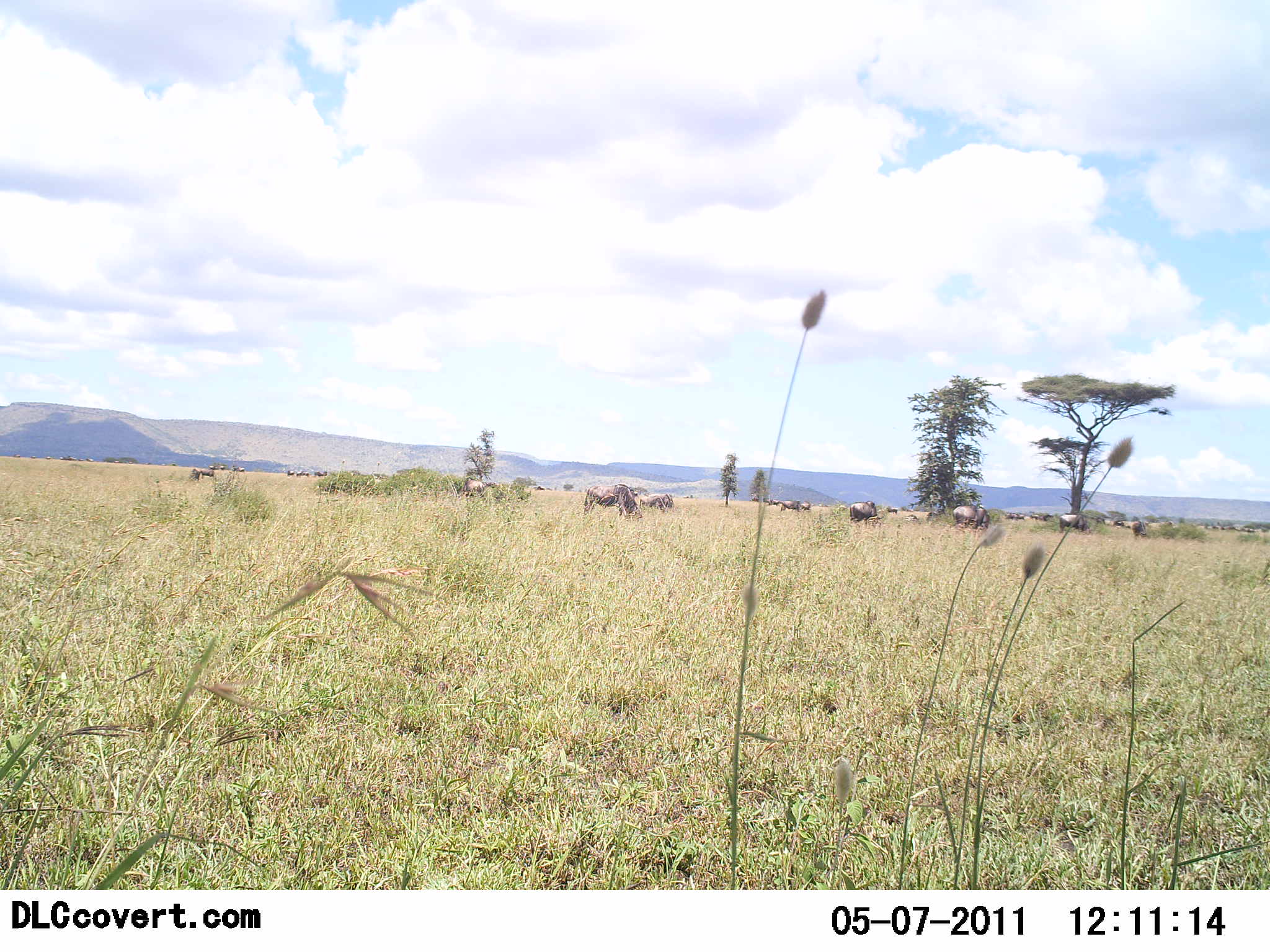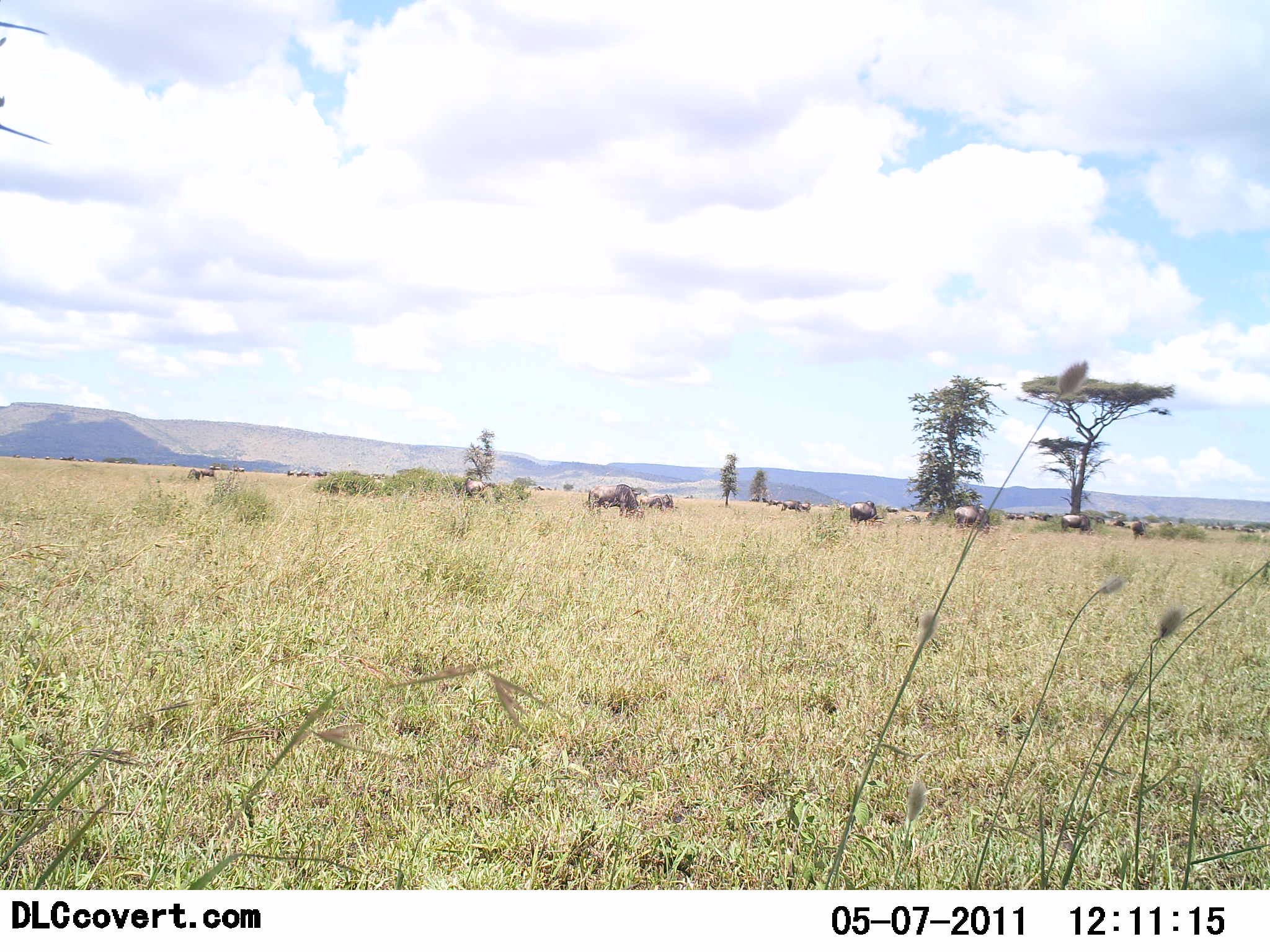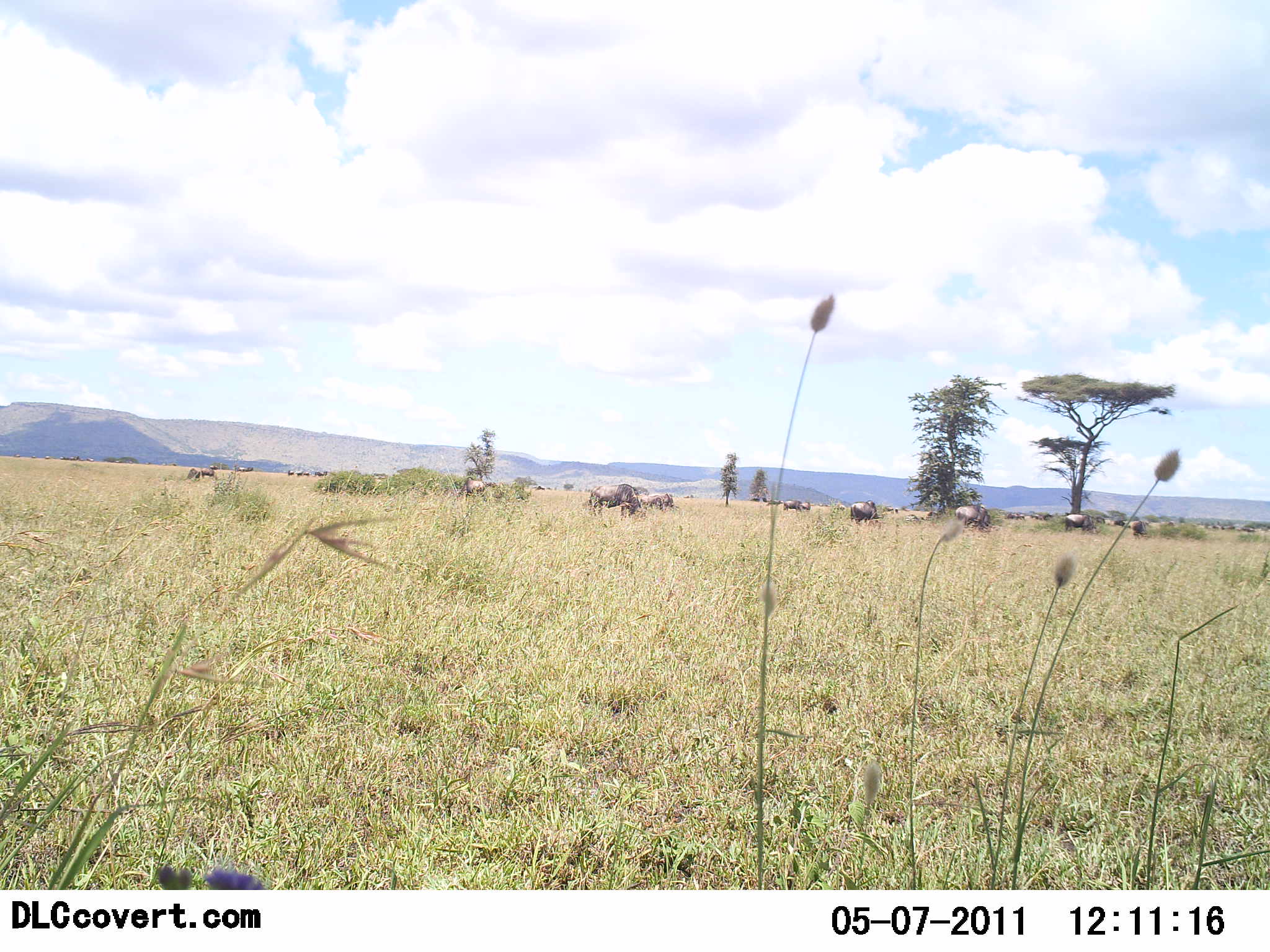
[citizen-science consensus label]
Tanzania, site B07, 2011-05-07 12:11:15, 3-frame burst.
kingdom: Animalia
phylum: Chordata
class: Mammalia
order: Artiodactyla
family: Bovidae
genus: Connochaetes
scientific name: Connochaetes taurinus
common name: blue wildebeest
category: wildebeest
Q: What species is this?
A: Wildebeest (blue wildebeest) (Connochaetes taurinus).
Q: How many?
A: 11-50.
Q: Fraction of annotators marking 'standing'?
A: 70%.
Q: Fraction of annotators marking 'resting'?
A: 10%.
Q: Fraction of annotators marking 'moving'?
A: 10%.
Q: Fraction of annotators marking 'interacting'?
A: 0%.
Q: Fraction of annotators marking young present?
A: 0%.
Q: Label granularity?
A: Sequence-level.